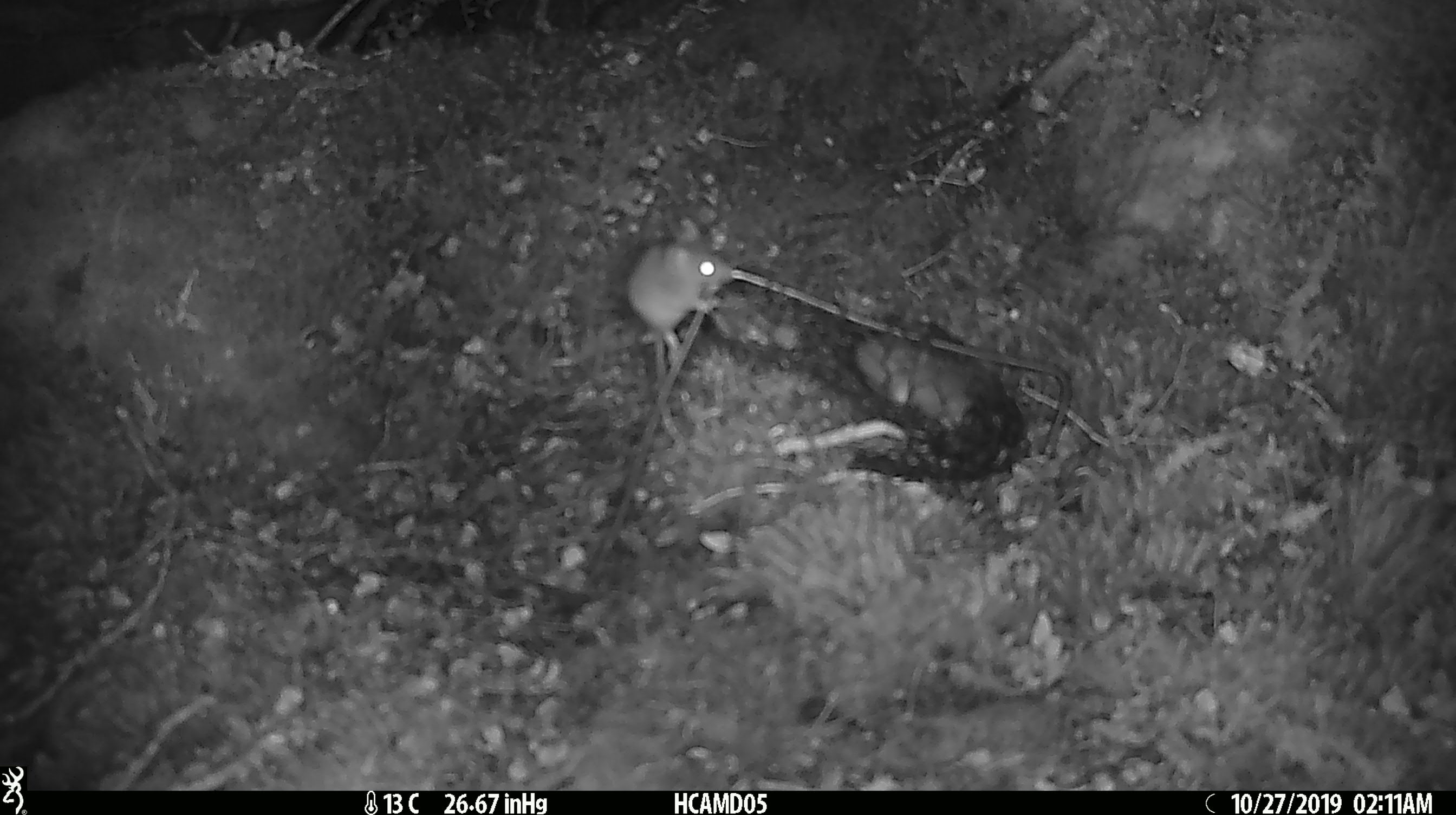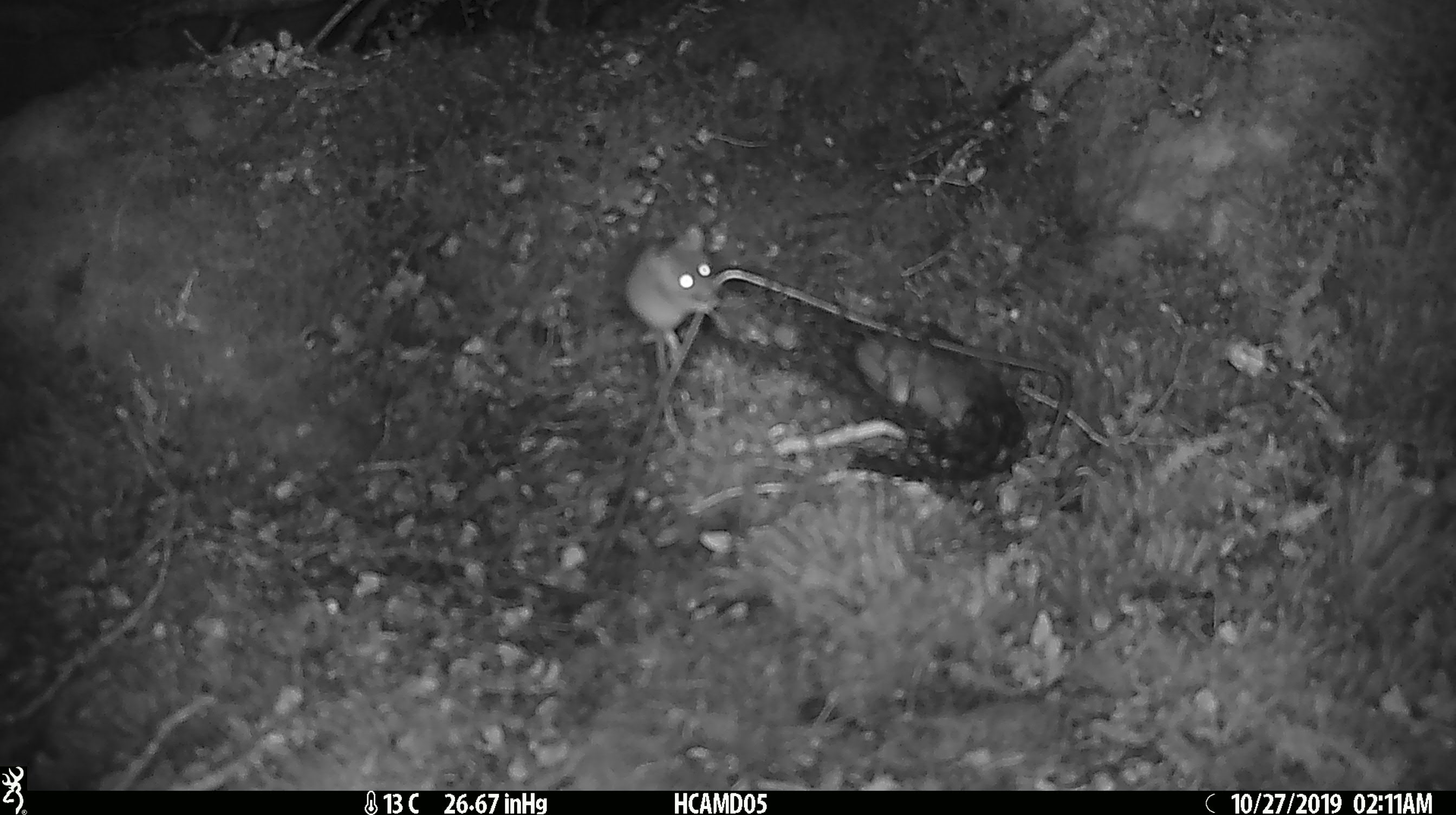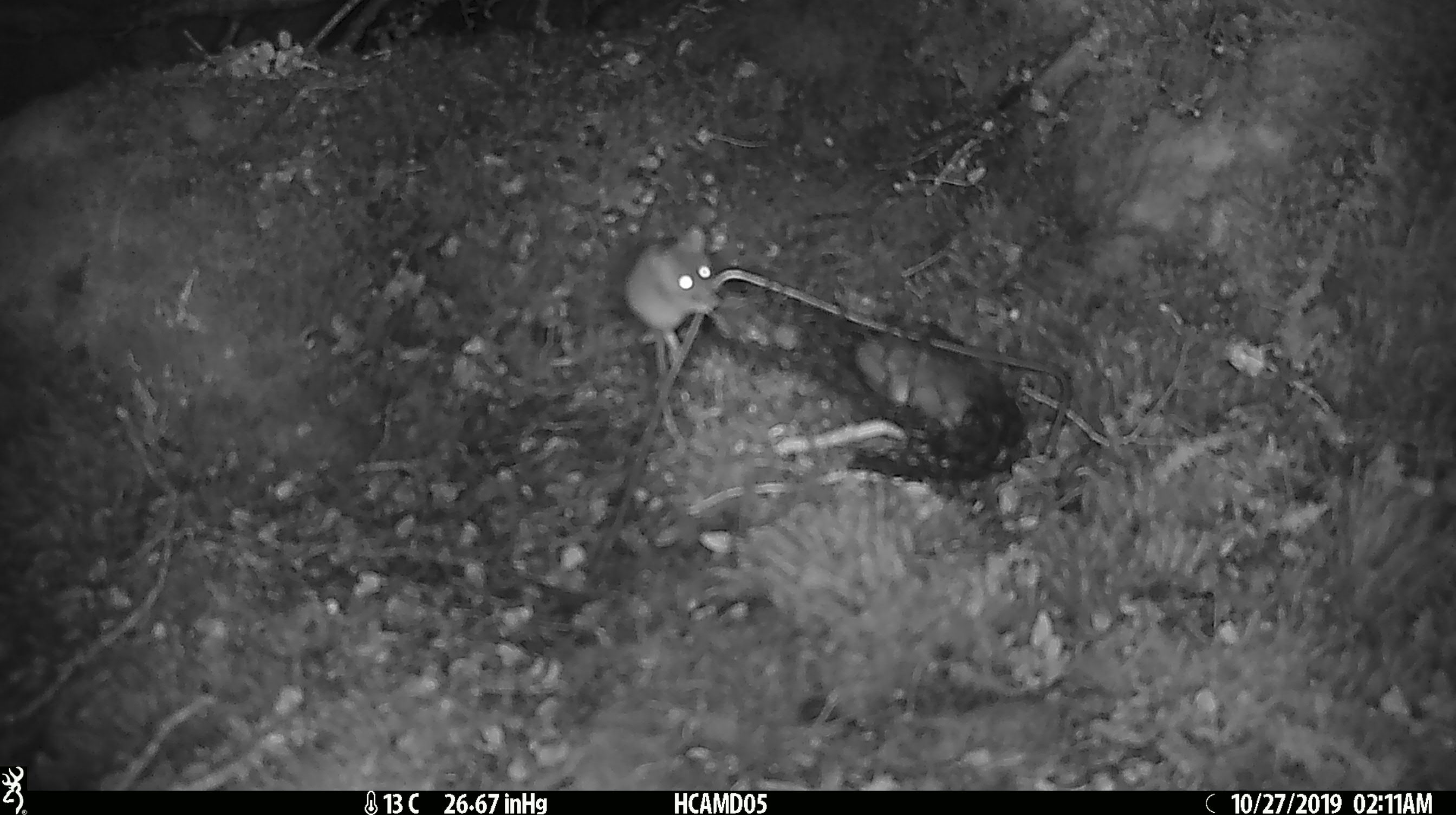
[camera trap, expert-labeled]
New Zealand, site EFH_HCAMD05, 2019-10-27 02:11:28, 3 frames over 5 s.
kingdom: Animalia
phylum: Chordata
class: Mammalia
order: Rodentia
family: Muridae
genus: Mus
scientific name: Mus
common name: mouse